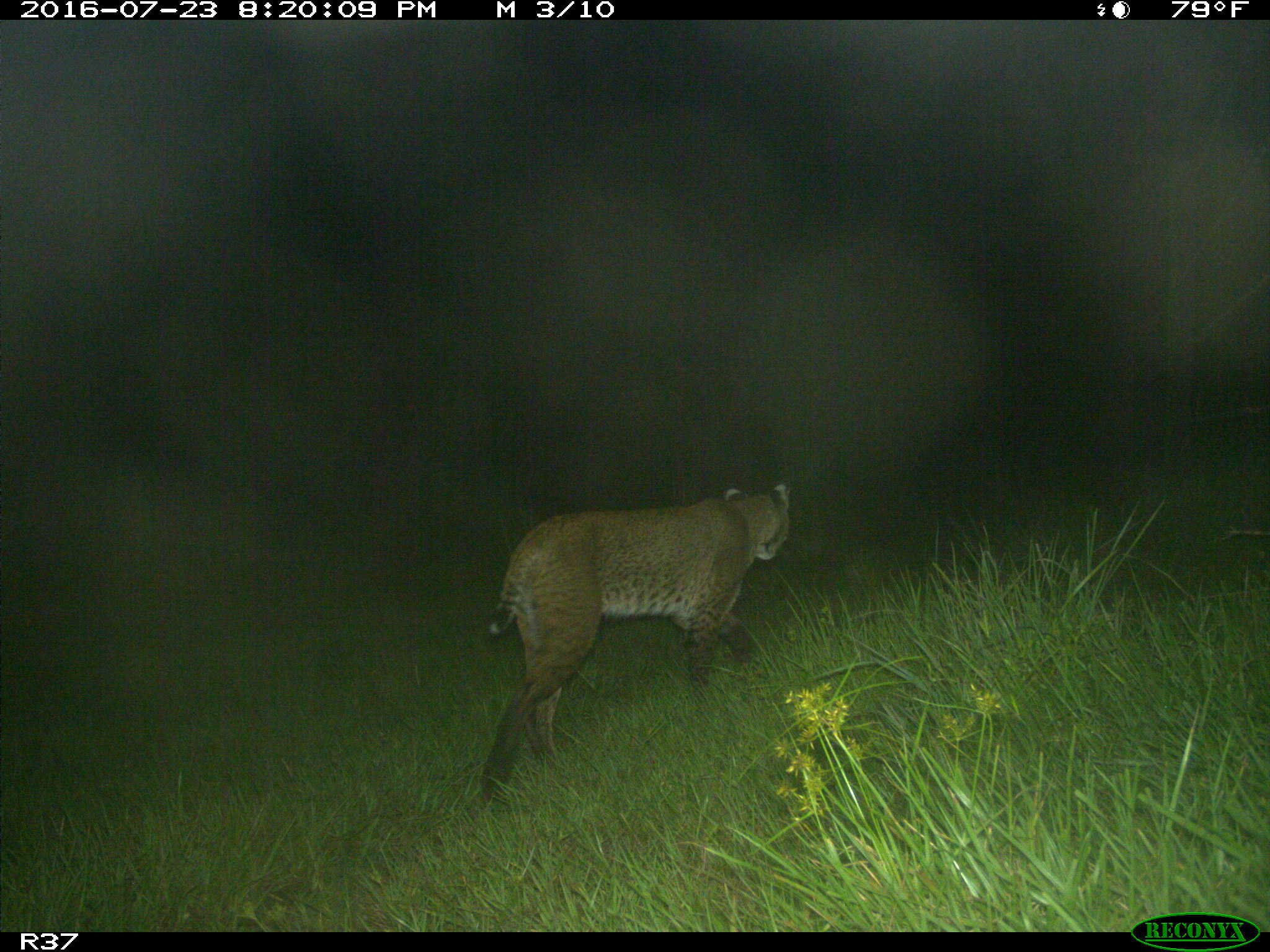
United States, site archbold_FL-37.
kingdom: Animalia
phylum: Chordata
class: Mammalia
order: Carnivora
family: Felidae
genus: Lynx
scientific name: Lynx rufus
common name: bobcat